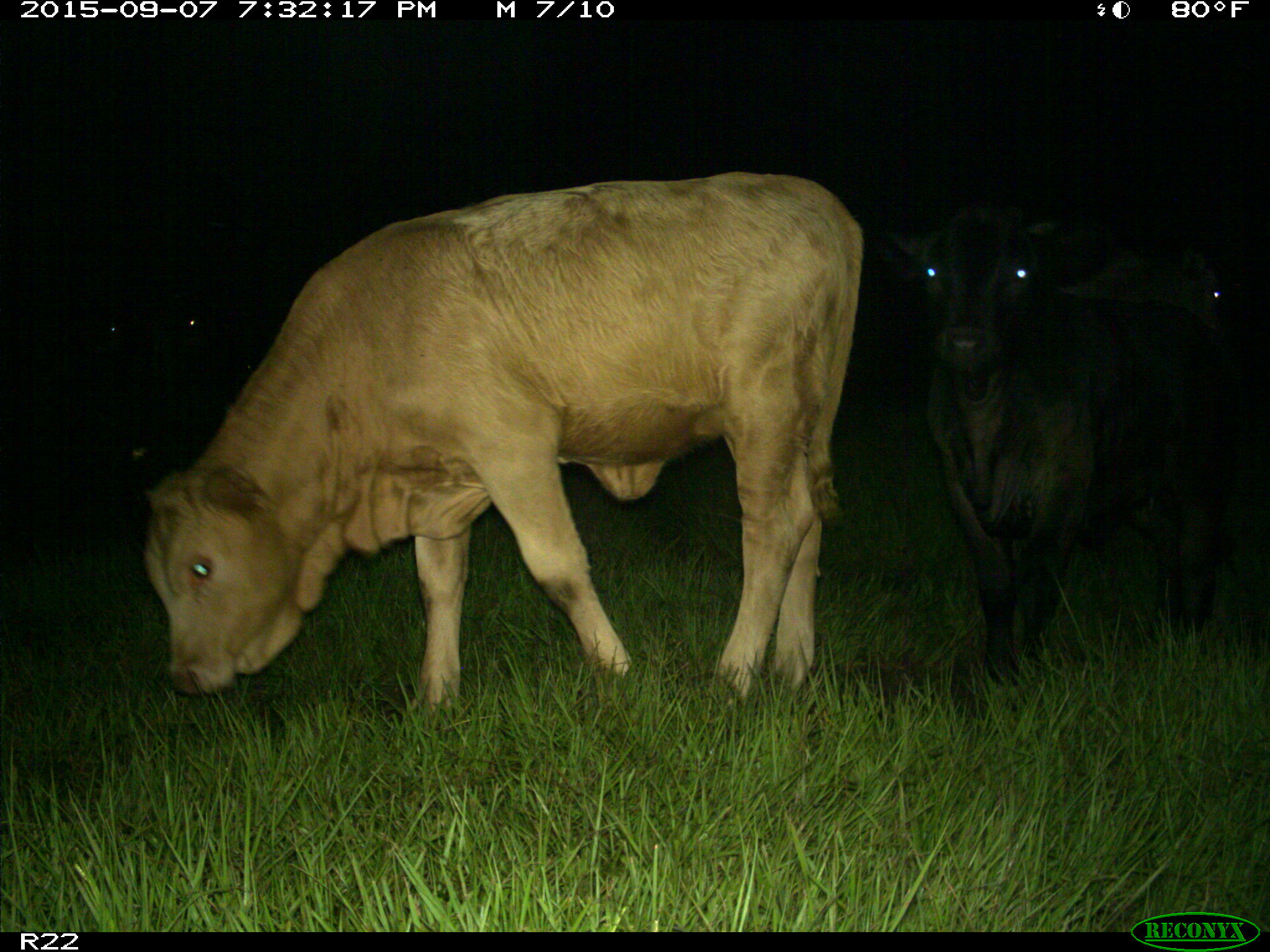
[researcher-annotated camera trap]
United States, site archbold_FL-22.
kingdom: Animalia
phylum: Chordata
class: Mammalia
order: Artiodactyla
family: Bovidae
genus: Bos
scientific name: Bos taurus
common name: domestic cow